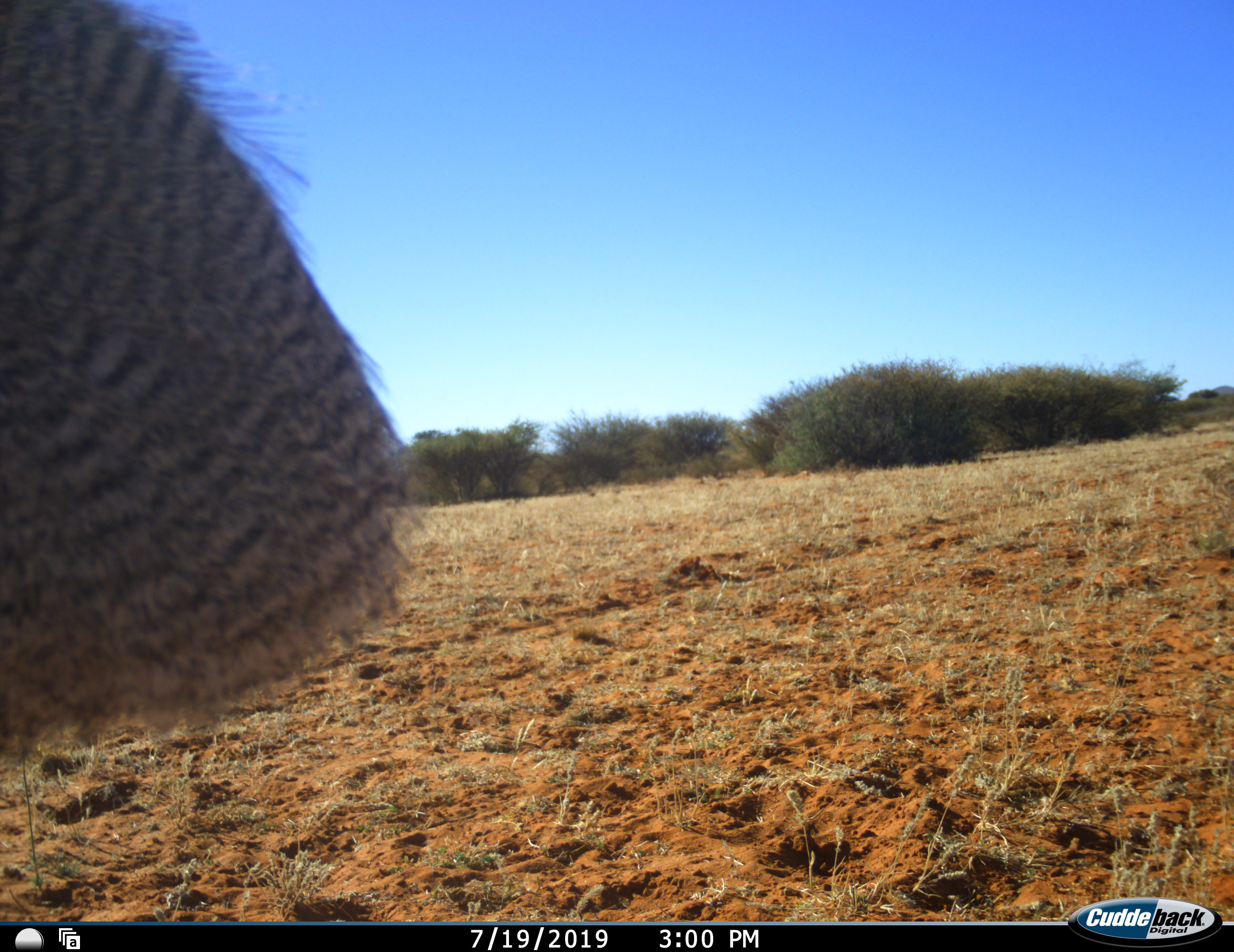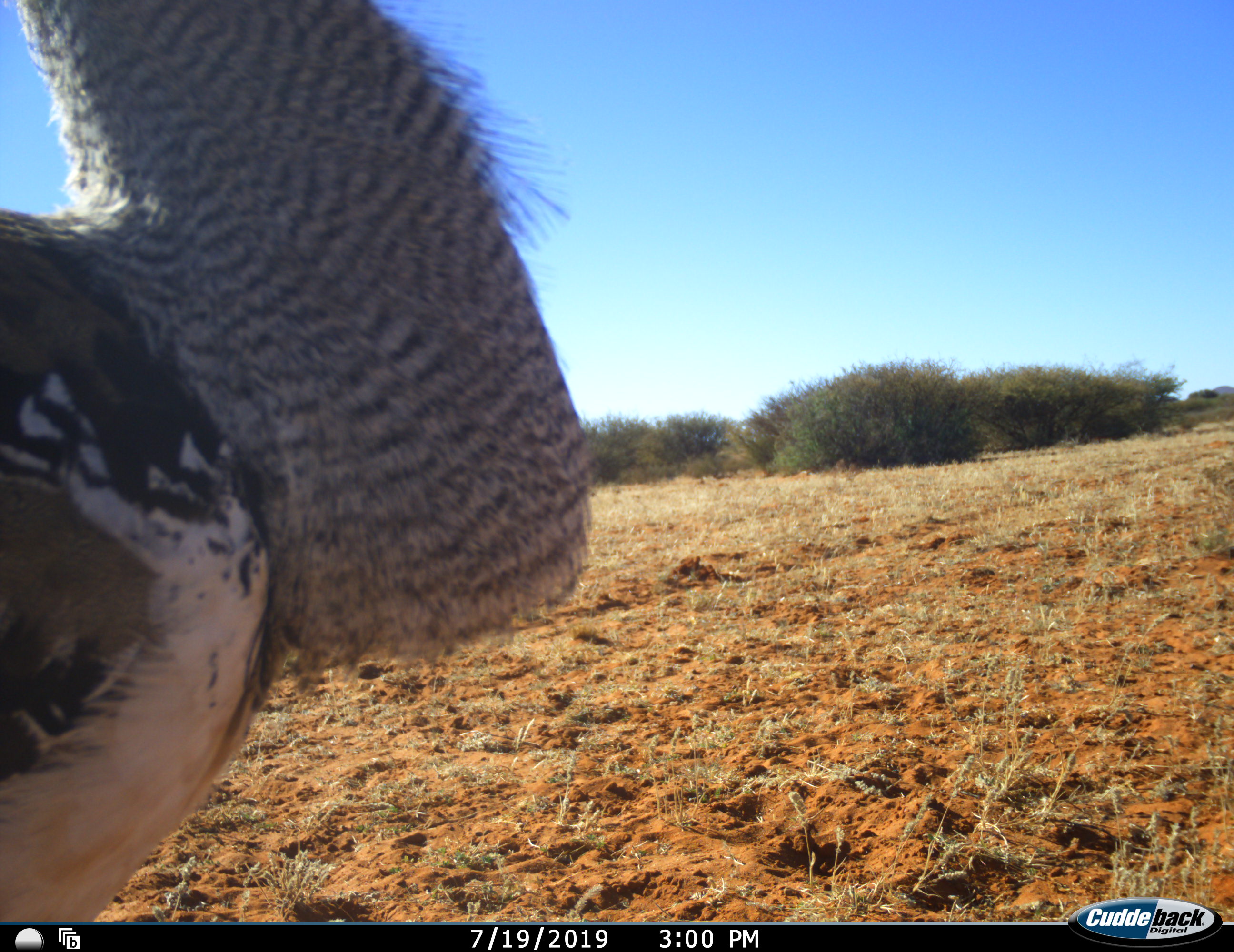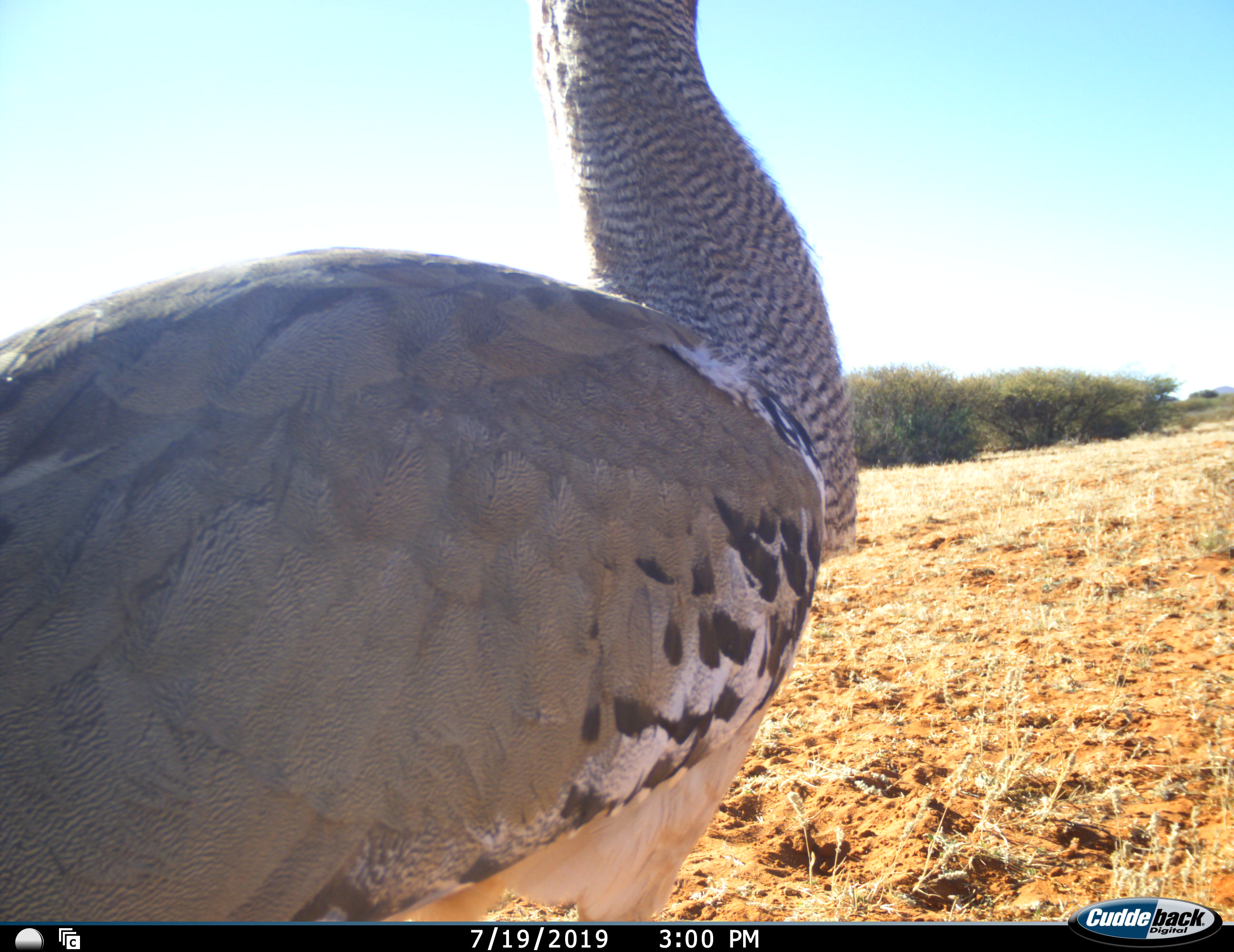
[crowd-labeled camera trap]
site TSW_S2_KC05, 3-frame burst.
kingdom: Animalia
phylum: Chordata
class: Aves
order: Otidiformes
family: Otididae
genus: Ardeotis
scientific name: Ardeotis kori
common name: kori bustard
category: bustardkori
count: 1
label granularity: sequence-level